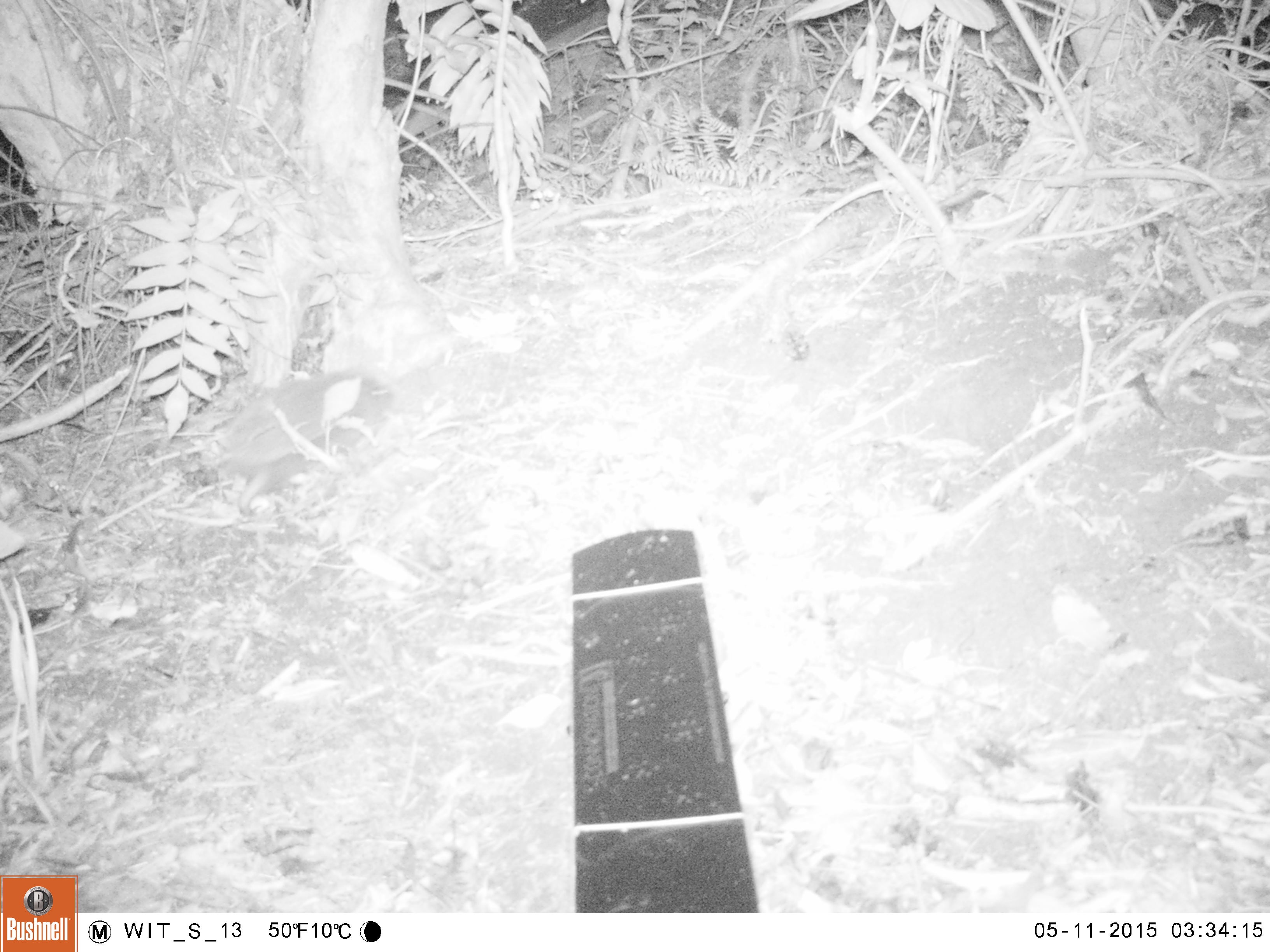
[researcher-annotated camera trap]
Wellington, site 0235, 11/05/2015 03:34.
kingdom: Animalia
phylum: Chordata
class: Mammalia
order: Eulipotyphla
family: Erinaceidae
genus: Erinaceus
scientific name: Erinaceus europaeus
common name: hedgehog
Hedgehog (Erinaceus europaeus).